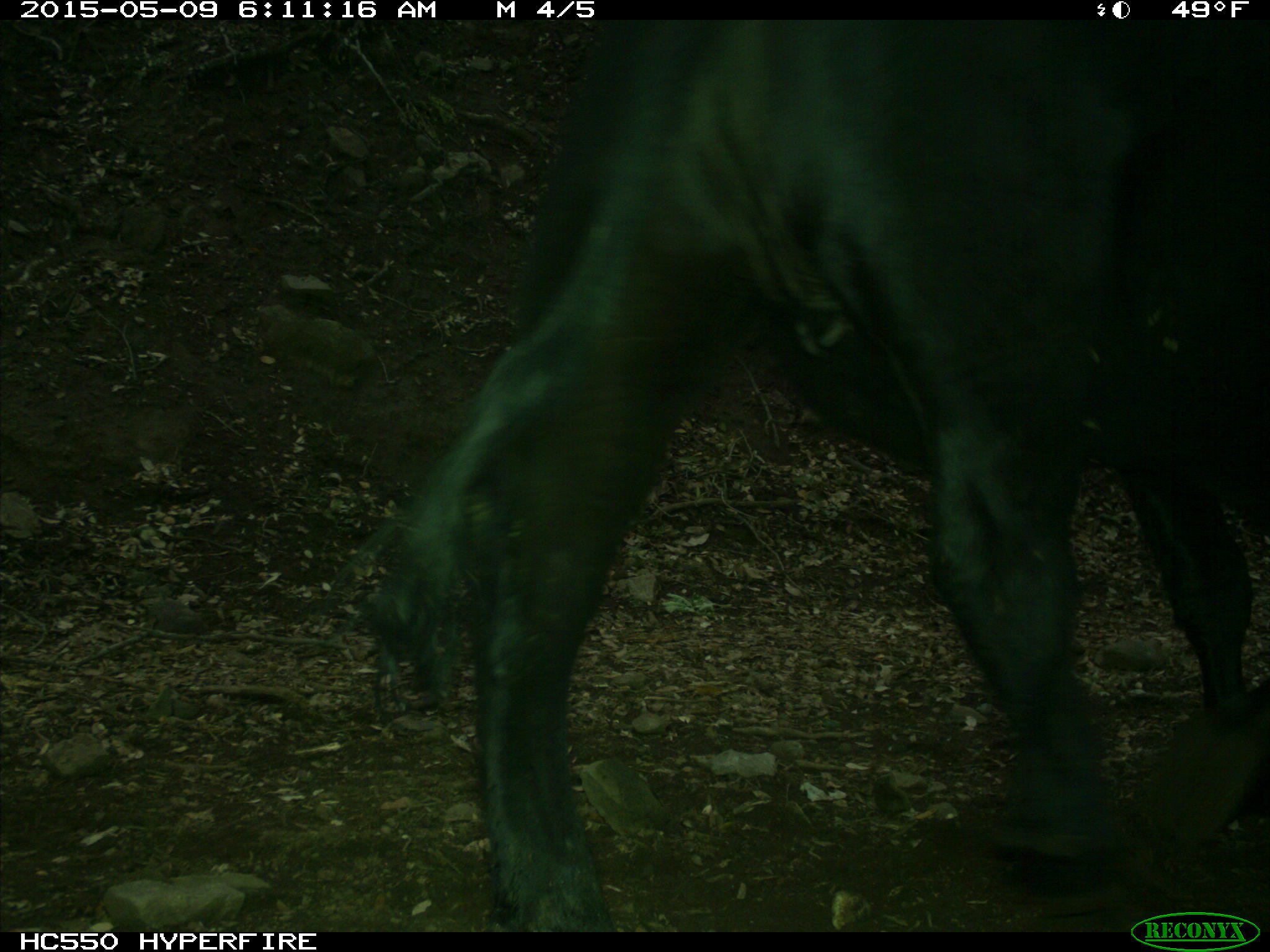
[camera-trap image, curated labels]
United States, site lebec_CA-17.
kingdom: Animalia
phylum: Chordata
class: Mammalia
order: Artiodactyla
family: Bovidae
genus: Bos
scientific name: Bos taurus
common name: domestic cow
Bos taurus (domestic cow).